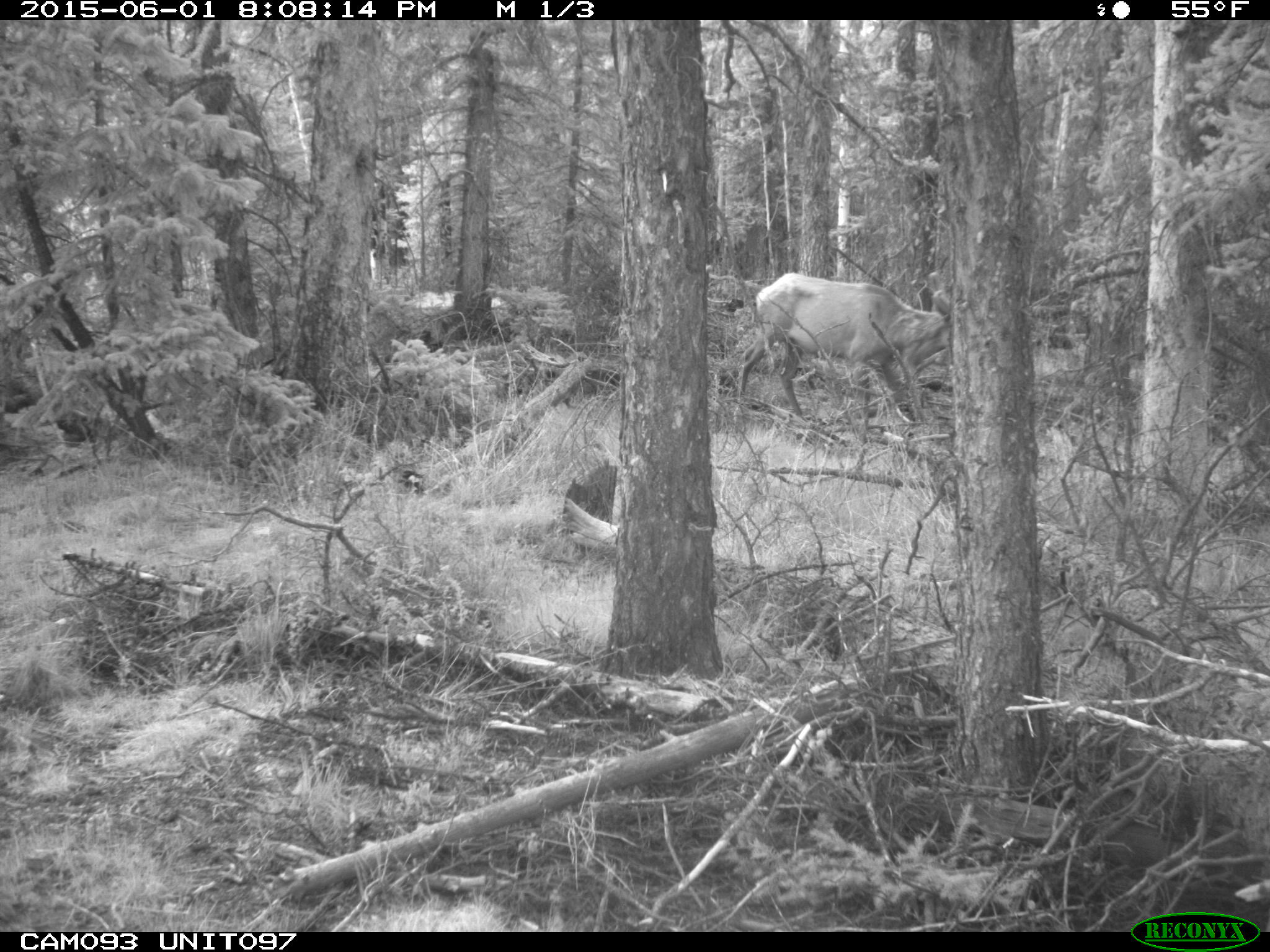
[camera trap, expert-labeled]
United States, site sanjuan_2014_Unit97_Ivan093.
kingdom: Animalia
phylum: Chordata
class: Mammalia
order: Artiodactyla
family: Cervidae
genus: Cervus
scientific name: Cervus elaphus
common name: red deer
Cervus elaphus (red deer).